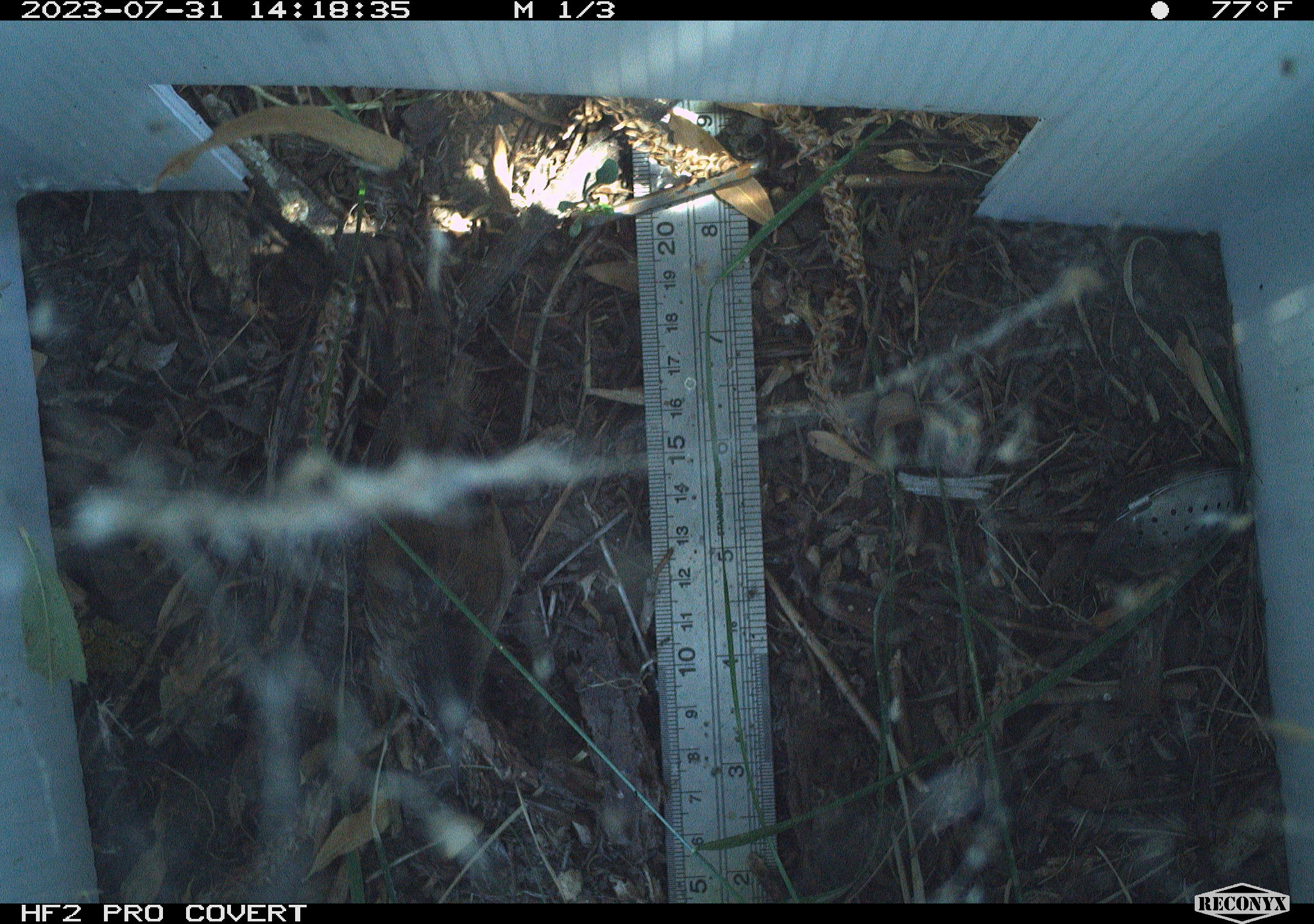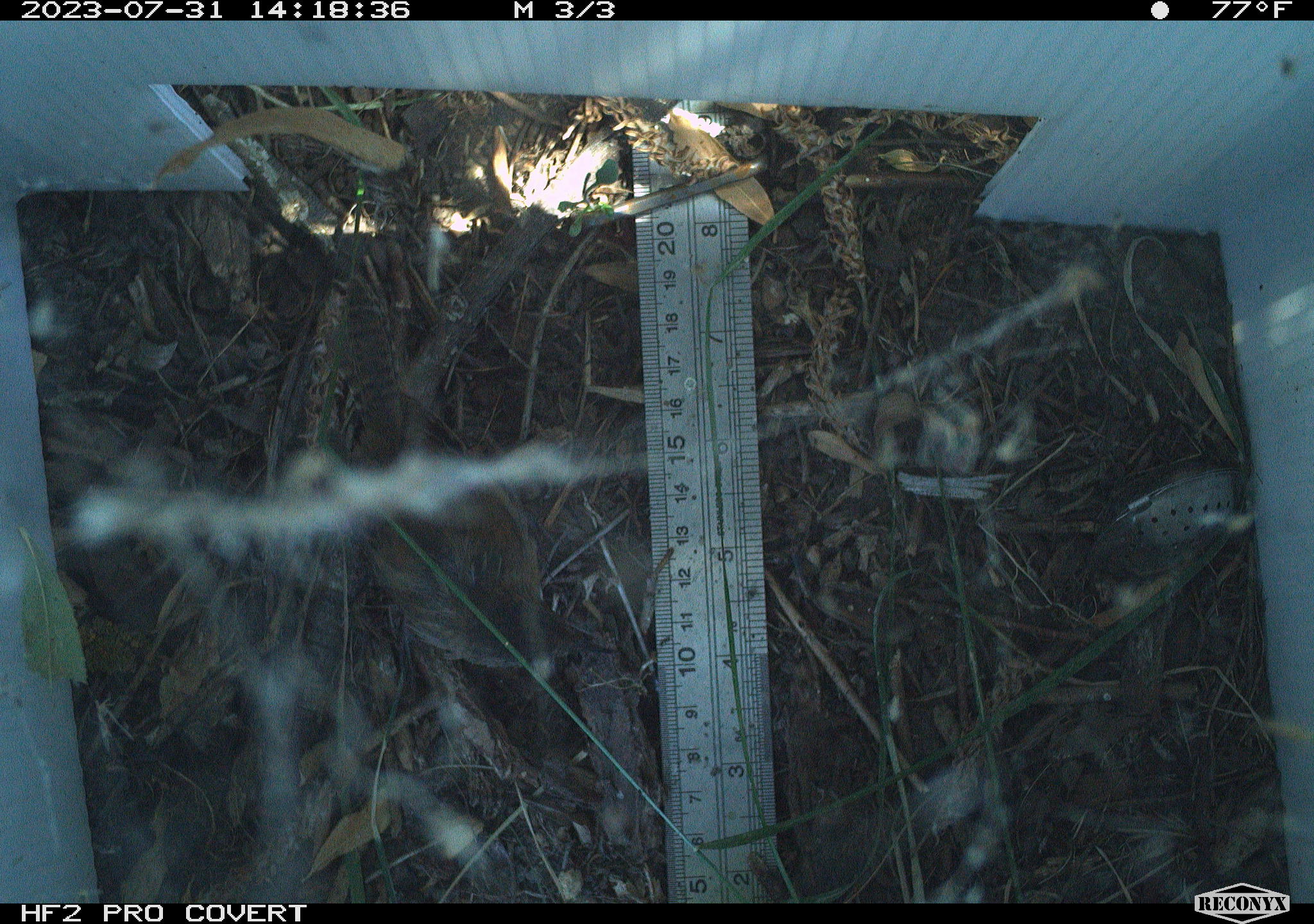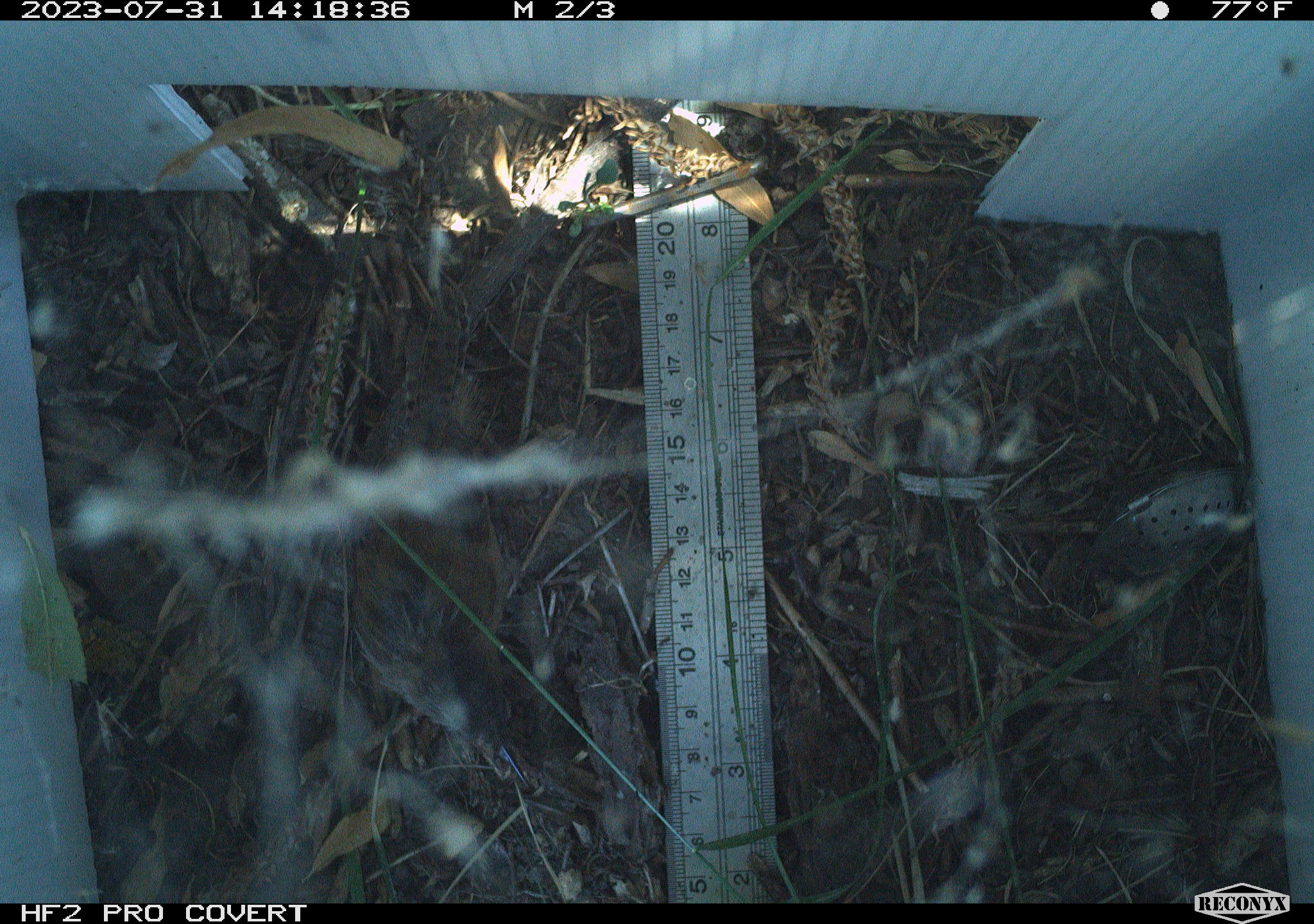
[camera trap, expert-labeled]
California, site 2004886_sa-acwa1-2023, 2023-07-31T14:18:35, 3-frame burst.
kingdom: Animalia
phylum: Chordata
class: Aves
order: Passeriformes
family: Troglodytidae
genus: Troglodytes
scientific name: Troglodytes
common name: house wrens, winter wrens, and allies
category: troglodytes species